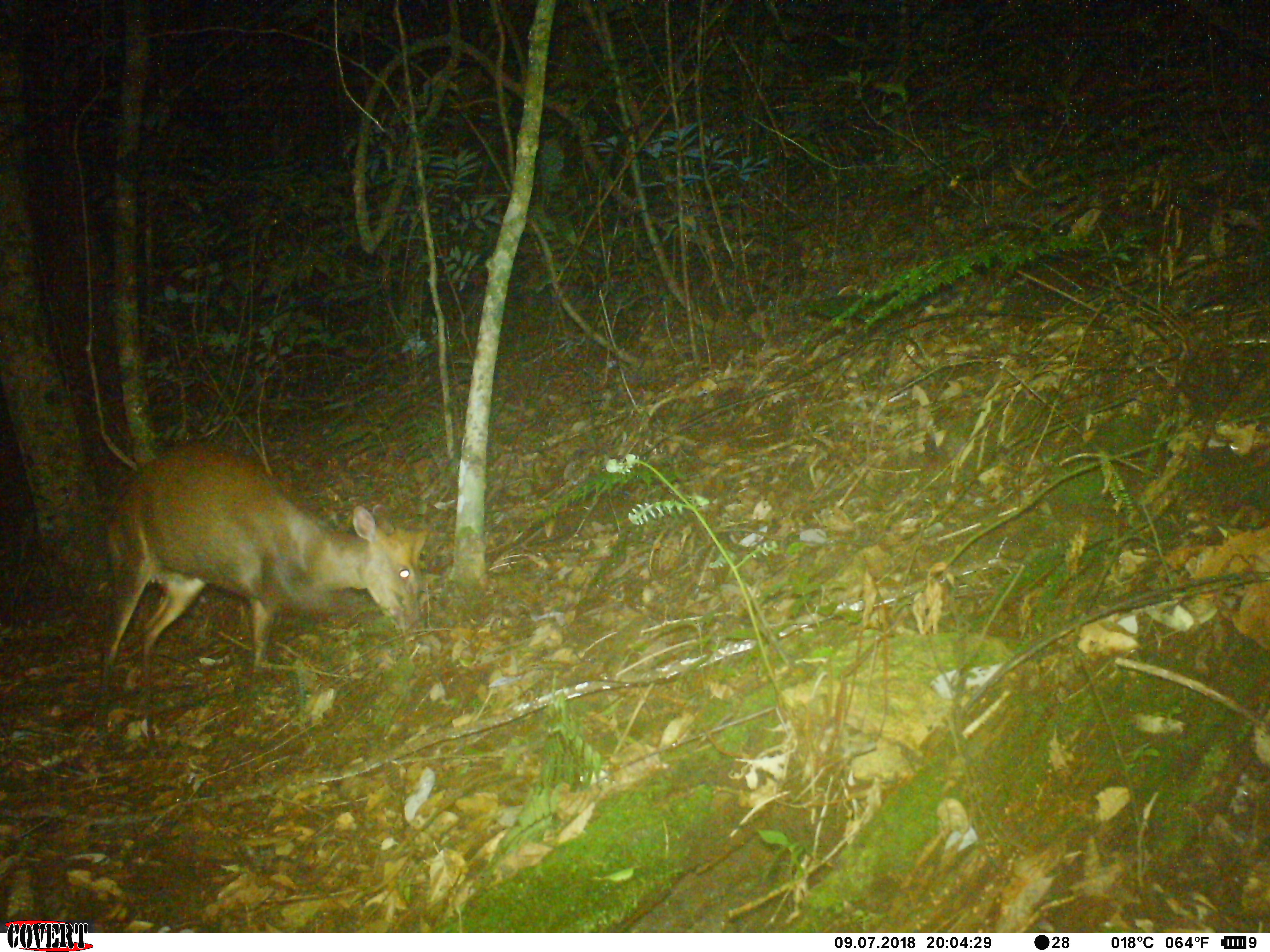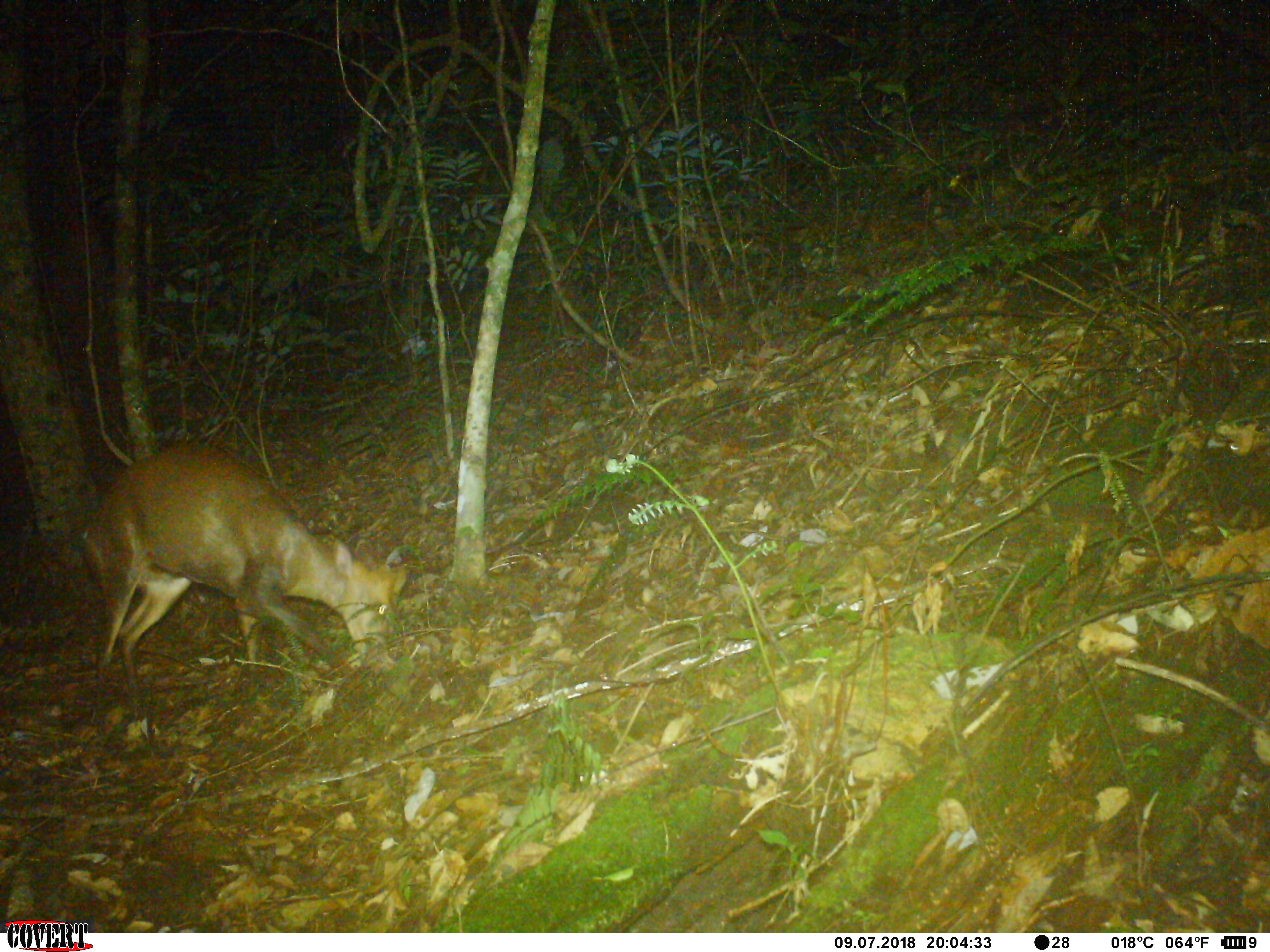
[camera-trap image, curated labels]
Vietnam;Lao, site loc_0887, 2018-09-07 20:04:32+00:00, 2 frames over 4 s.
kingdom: Animalia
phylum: Chordata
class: Mammalia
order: Artiodactyla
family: Cervidae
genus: Muntiacus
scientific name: Muntiacus rooseveltorum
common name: roosevelt's muntjac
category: roosevelts muntjac group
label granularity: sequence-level